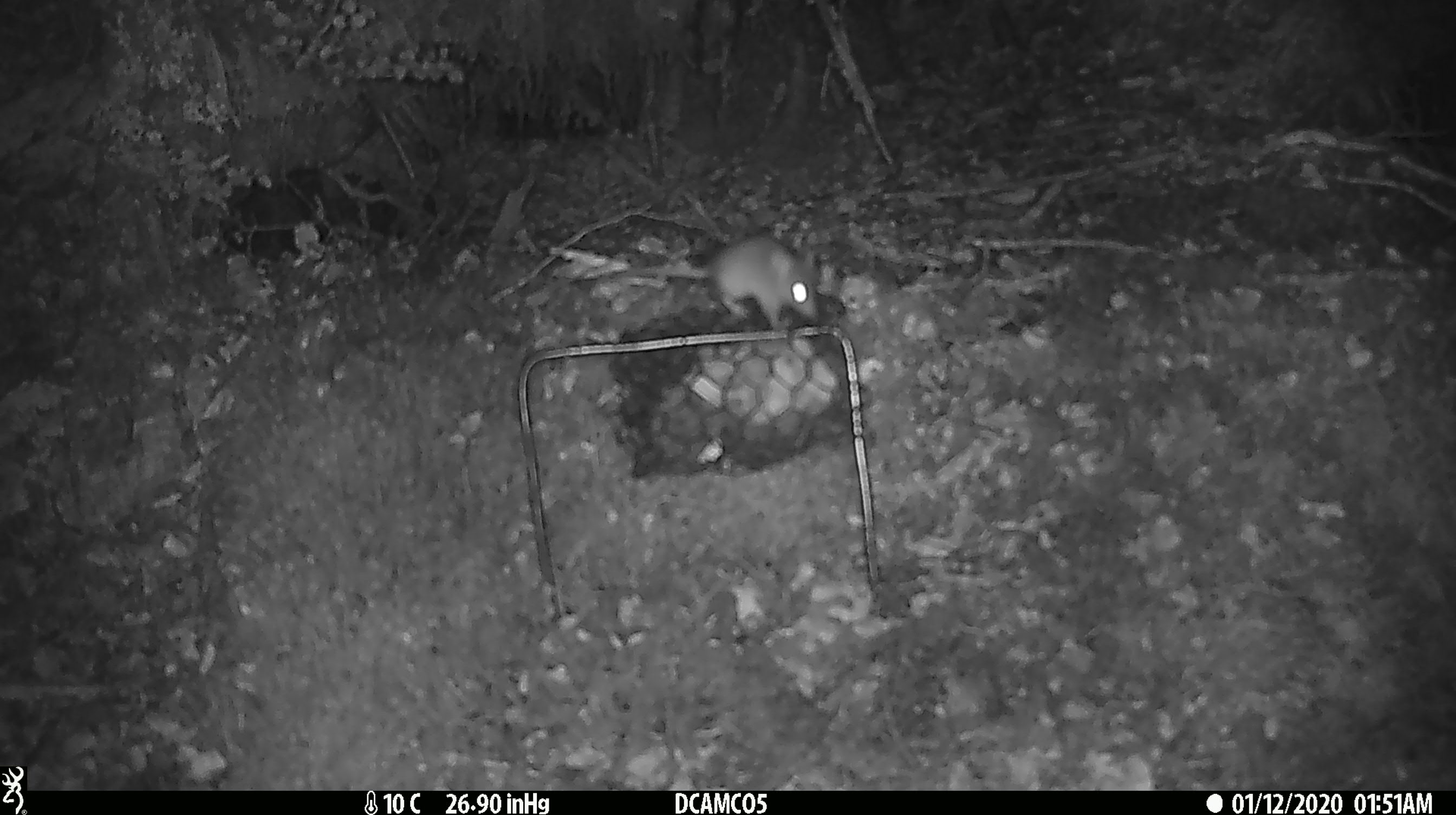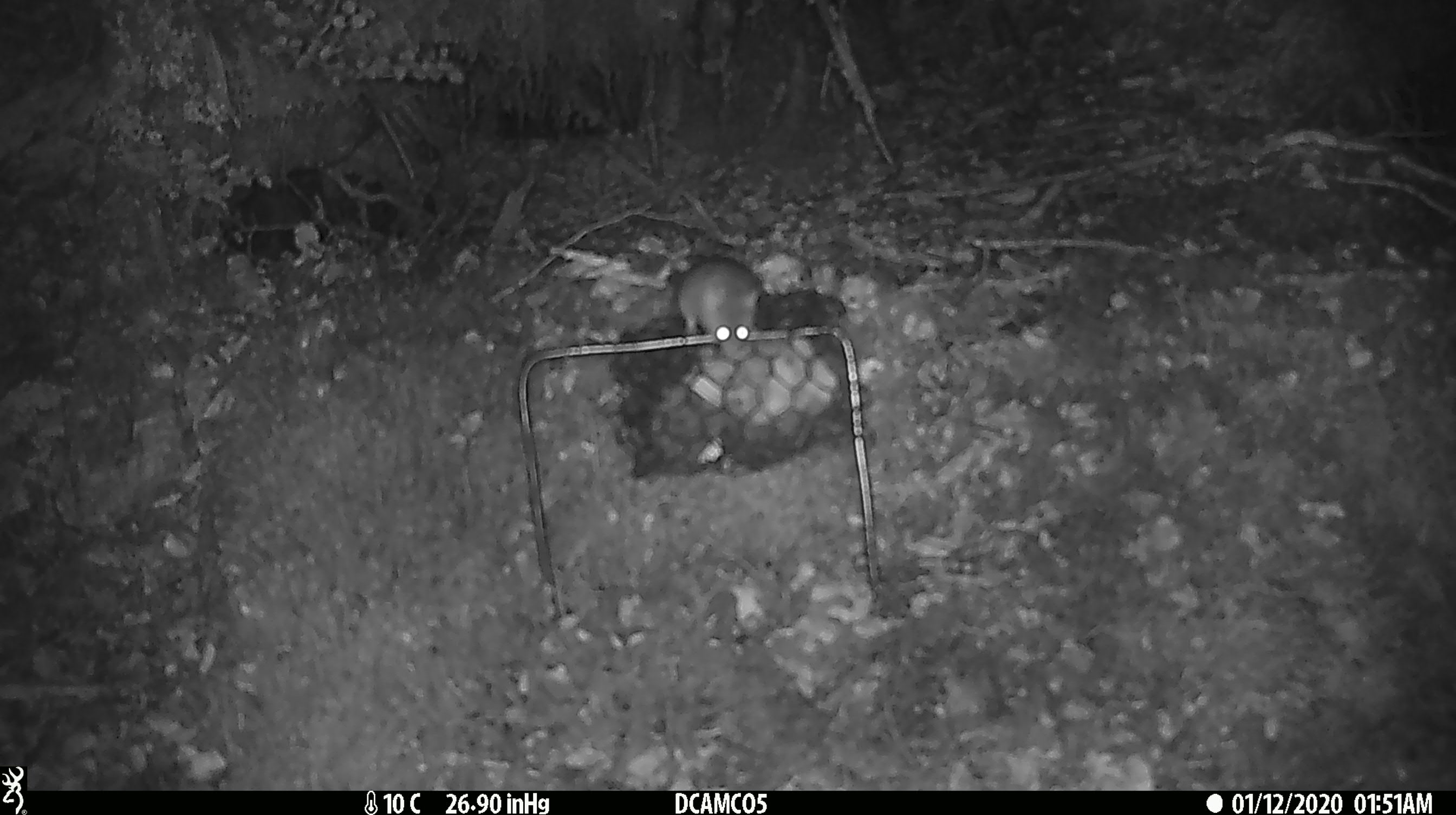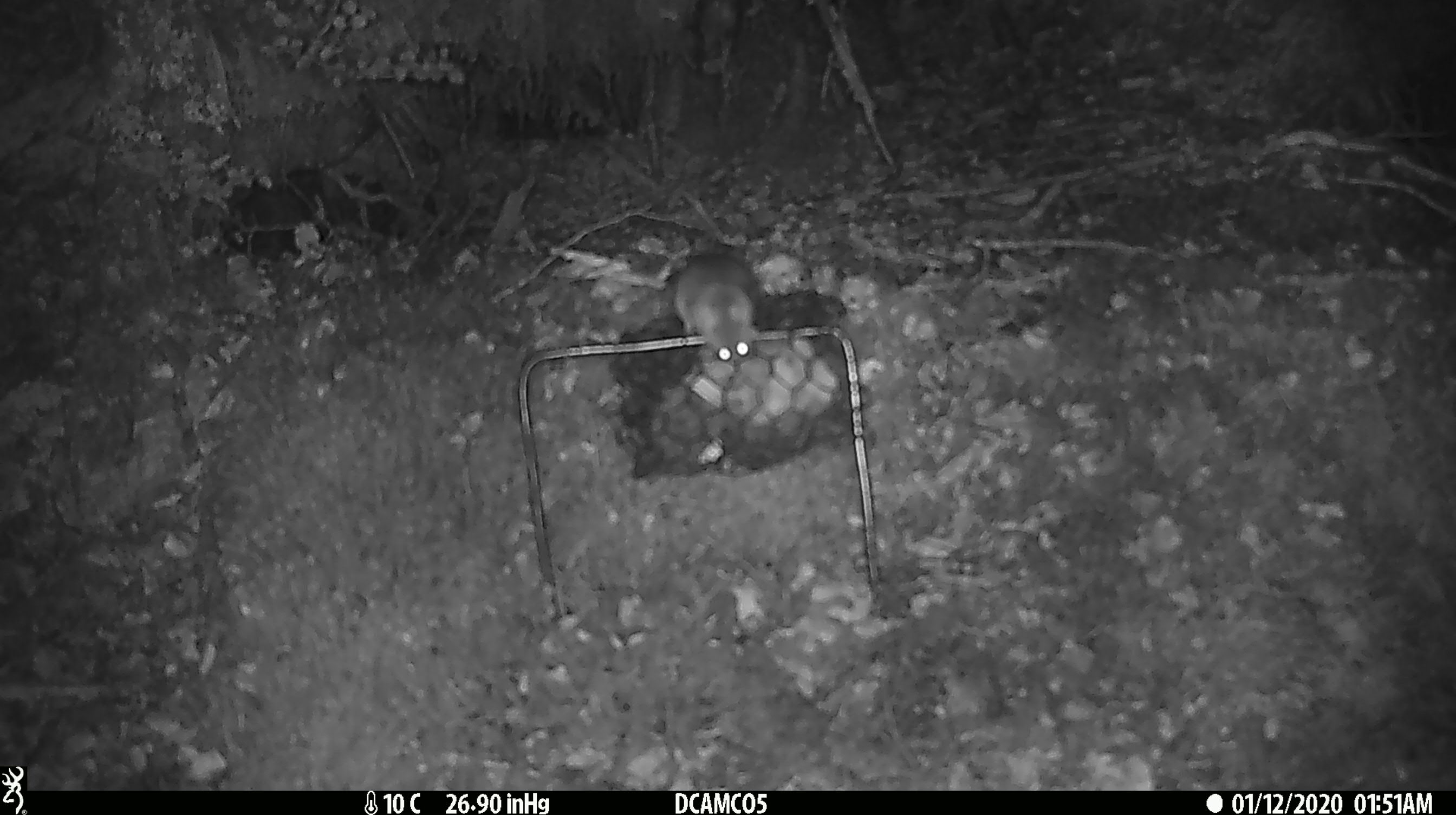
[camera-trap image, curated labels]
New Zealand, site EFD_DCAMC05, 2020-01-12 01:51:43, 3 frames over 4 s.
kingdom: Animalia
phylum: Chordata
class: Mammalia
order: Rodentia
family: Muridae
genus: Mus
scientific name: Mus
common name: mouse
Mouse (Mus).